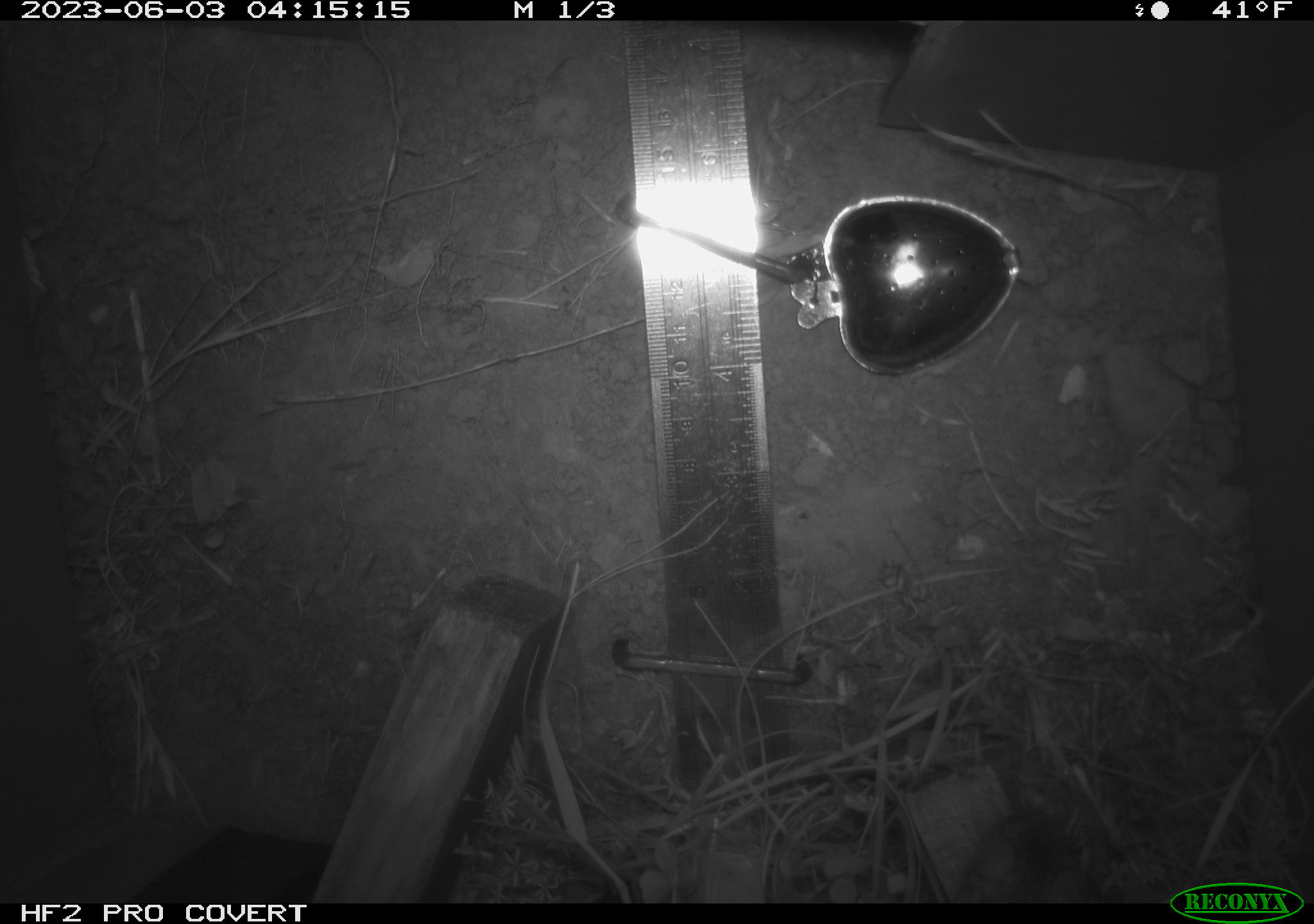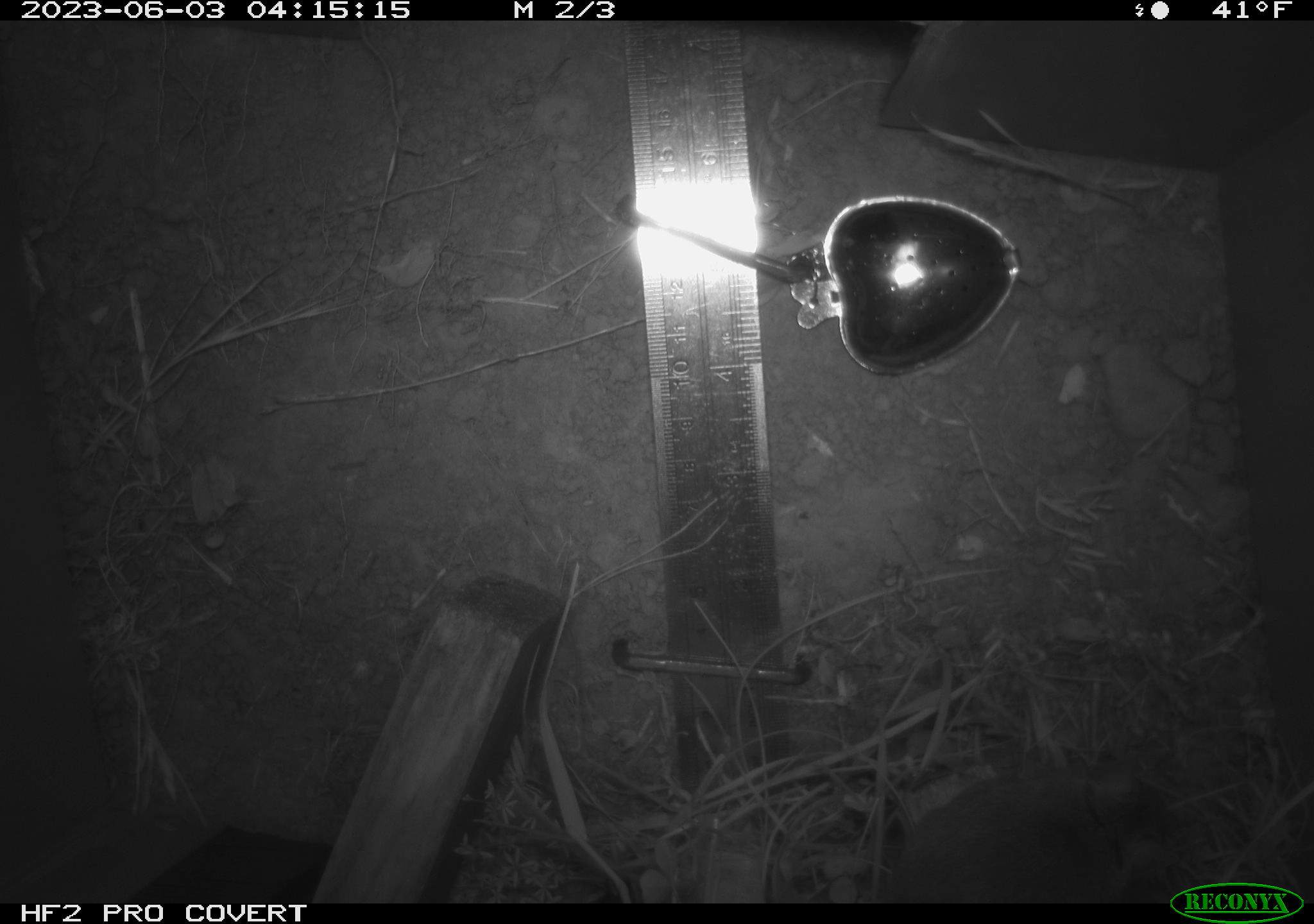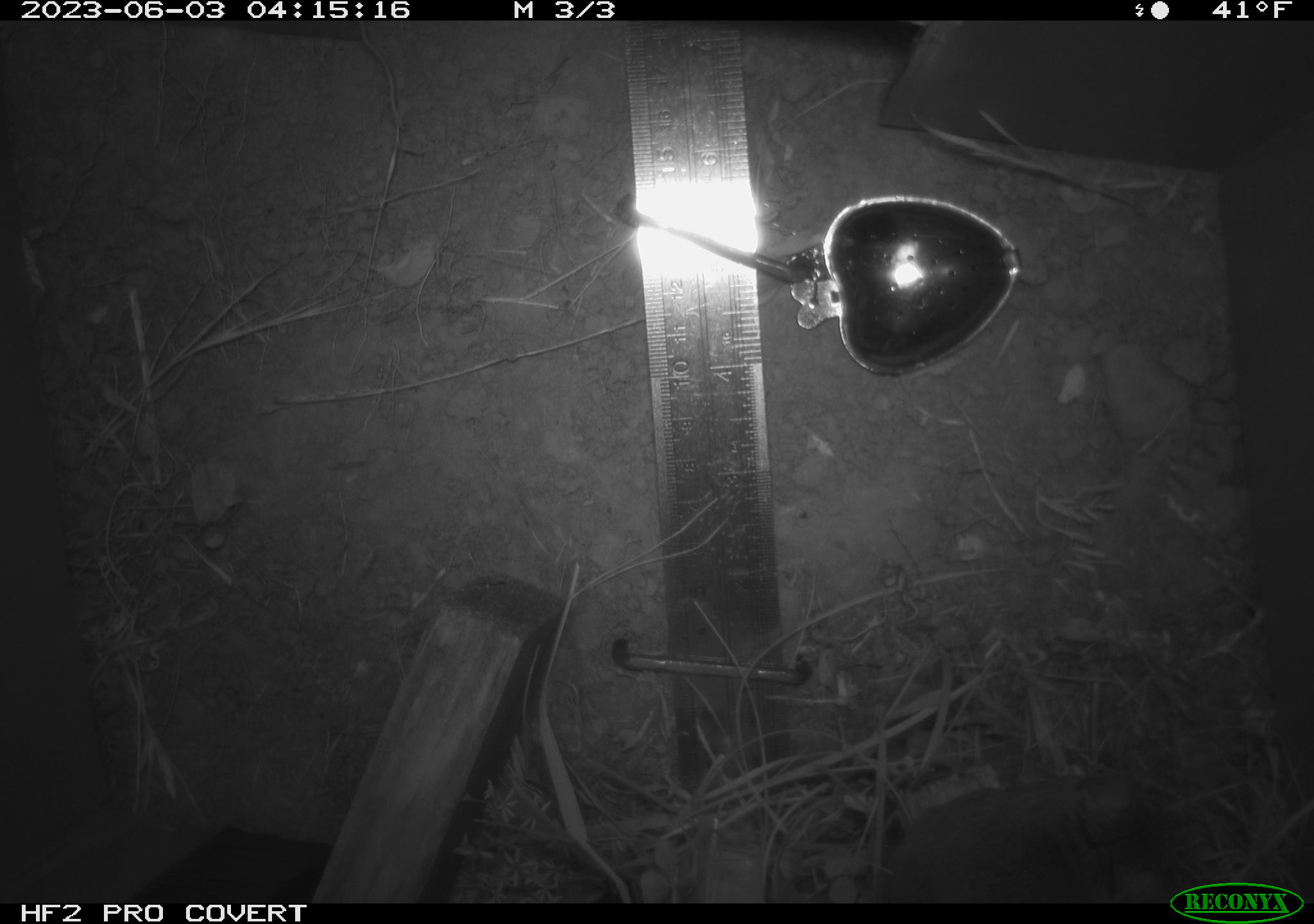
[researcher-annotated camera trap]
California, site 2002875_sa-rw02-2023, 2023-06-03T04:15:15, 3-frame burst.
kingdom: Animalia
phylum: Chordata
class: Mammalia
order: Rodentia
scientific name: Rodentia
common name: mouse species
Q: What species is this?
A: Mouse species (Rodentia).